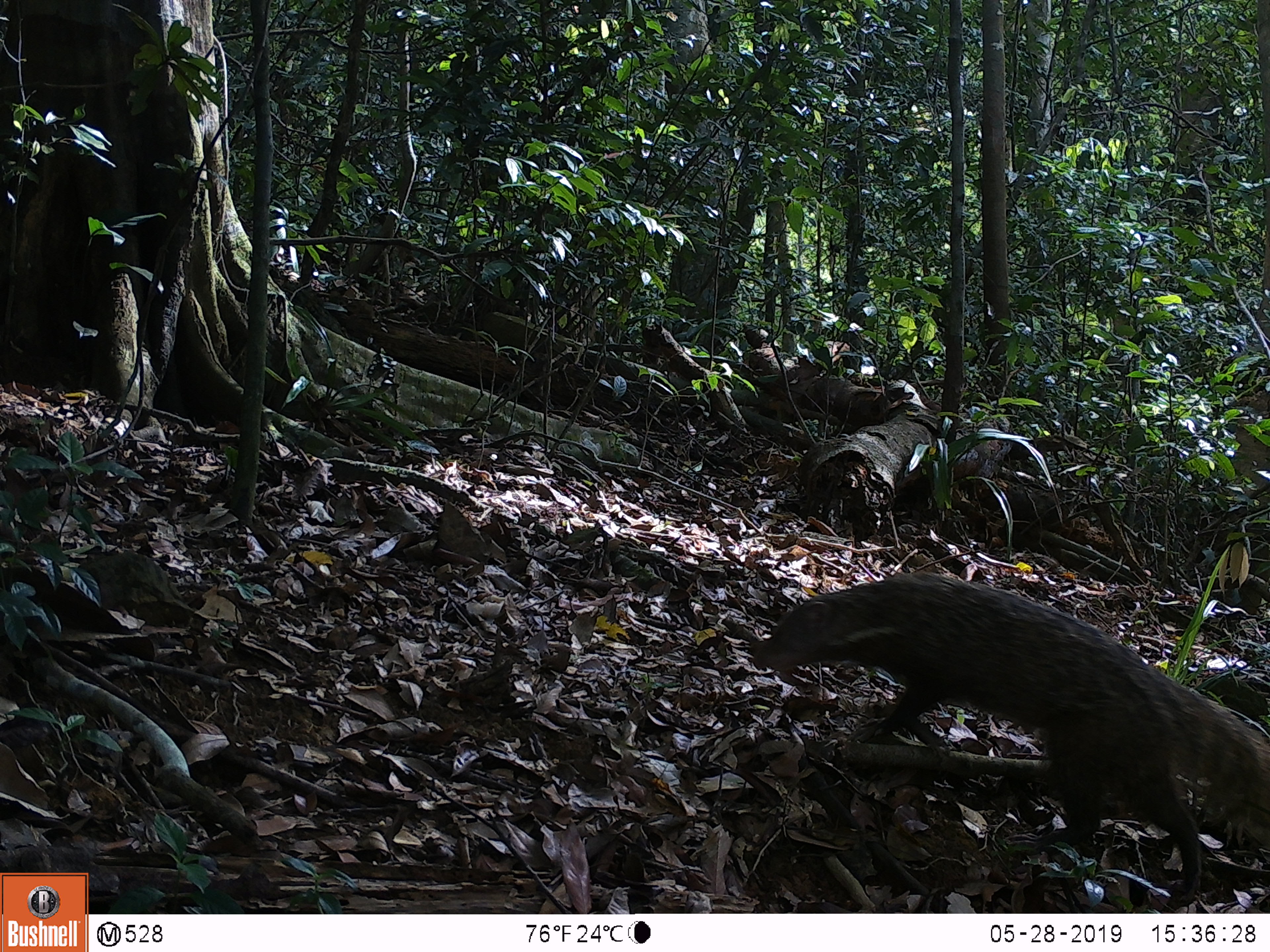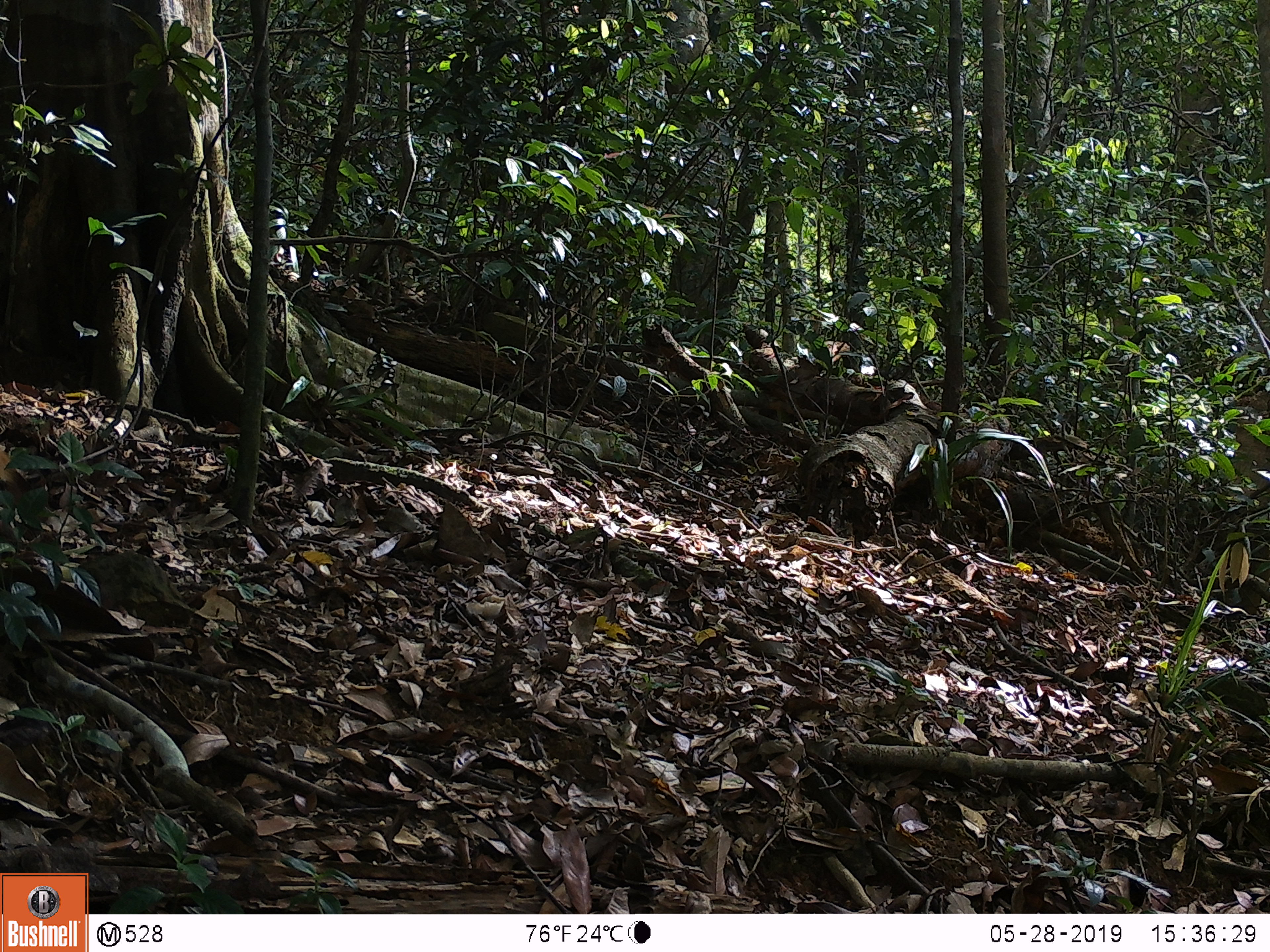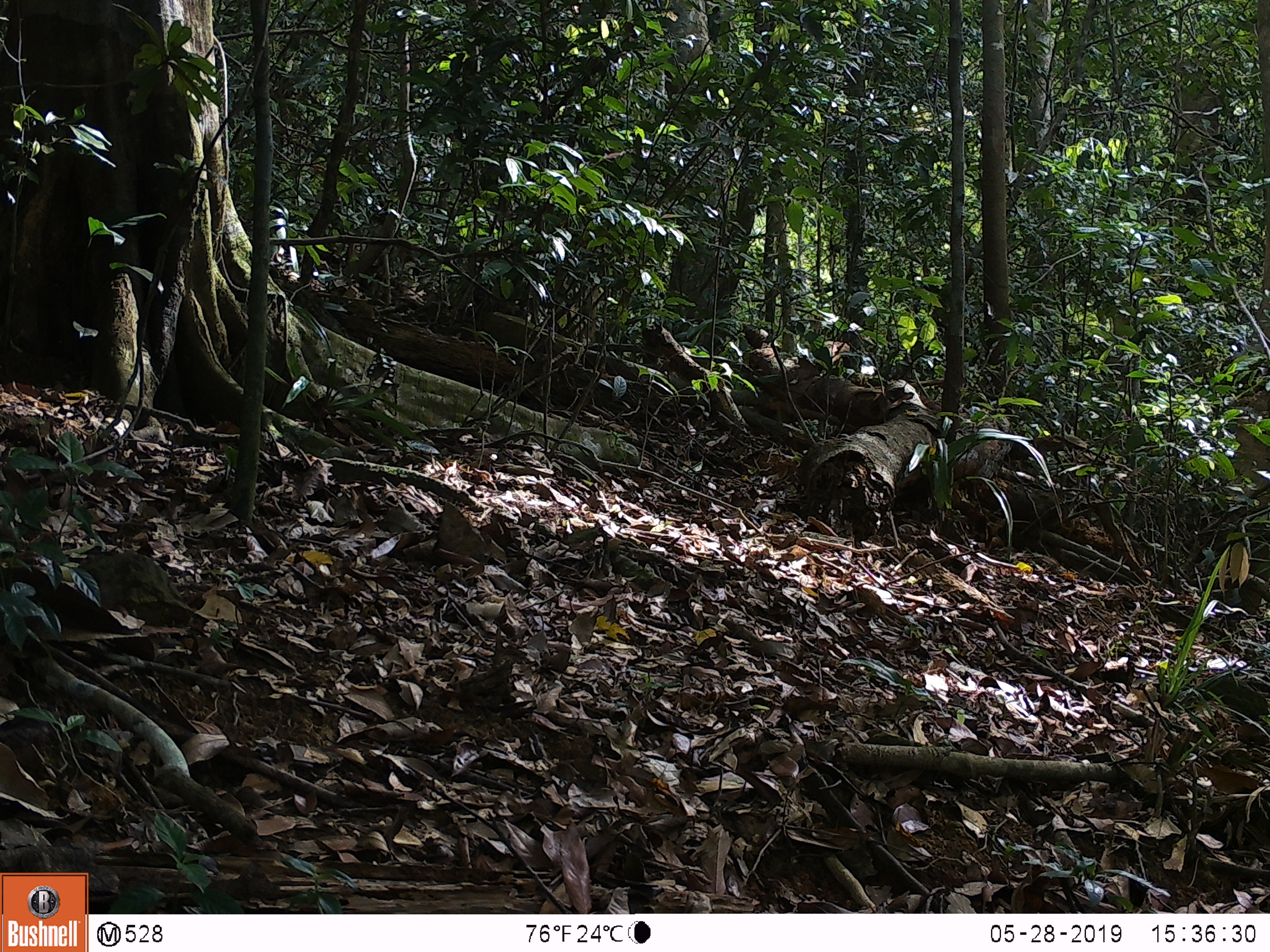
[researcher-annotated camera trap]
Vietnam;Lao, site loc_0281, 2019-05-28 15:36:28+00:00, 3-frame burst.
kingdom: Animalia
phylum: Chordata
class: Mammalia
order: Carnivora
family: Herpestidae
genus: Urva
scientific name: Urva urva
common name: crab-eating mongoose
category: crab eating mongoose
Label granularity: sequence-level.